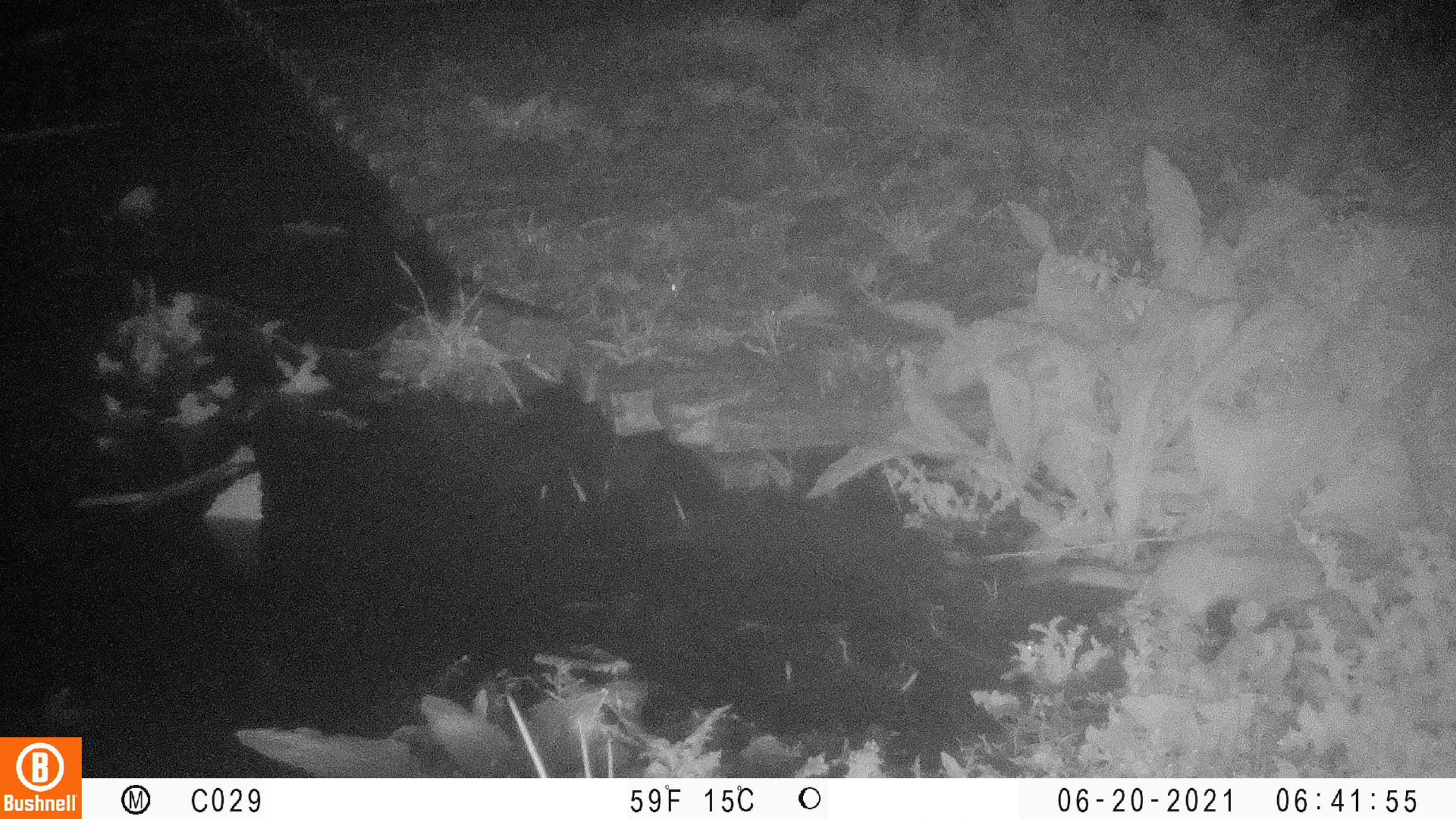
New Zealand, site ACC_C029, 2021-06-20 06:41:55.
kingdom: Animalia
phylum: Chordata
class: Mammalia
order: Carnivora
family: Mustelidae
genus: Mustela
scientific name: Mustela erminea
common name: stoat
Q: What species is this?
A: Stoat (Mustela erminea).